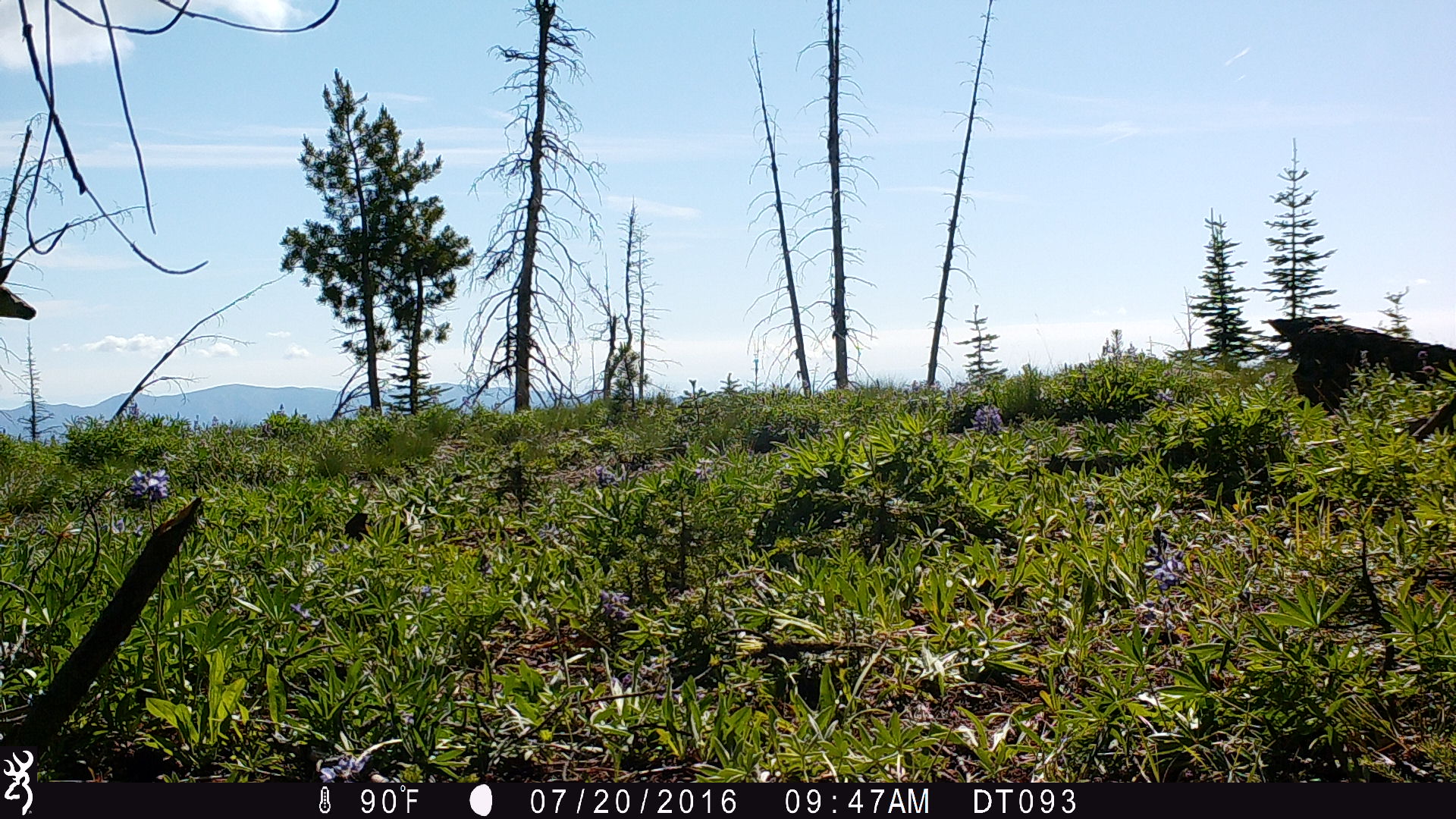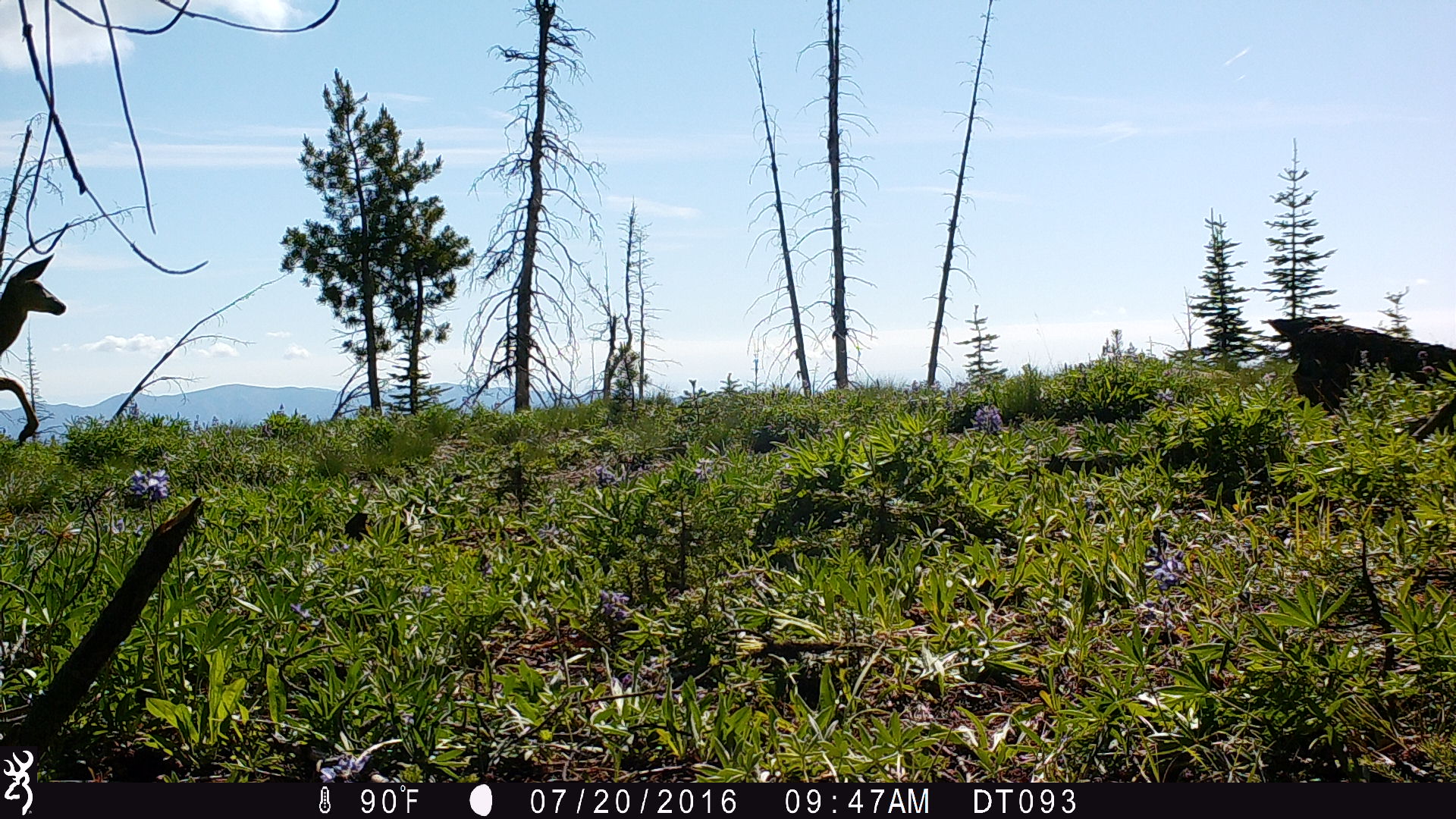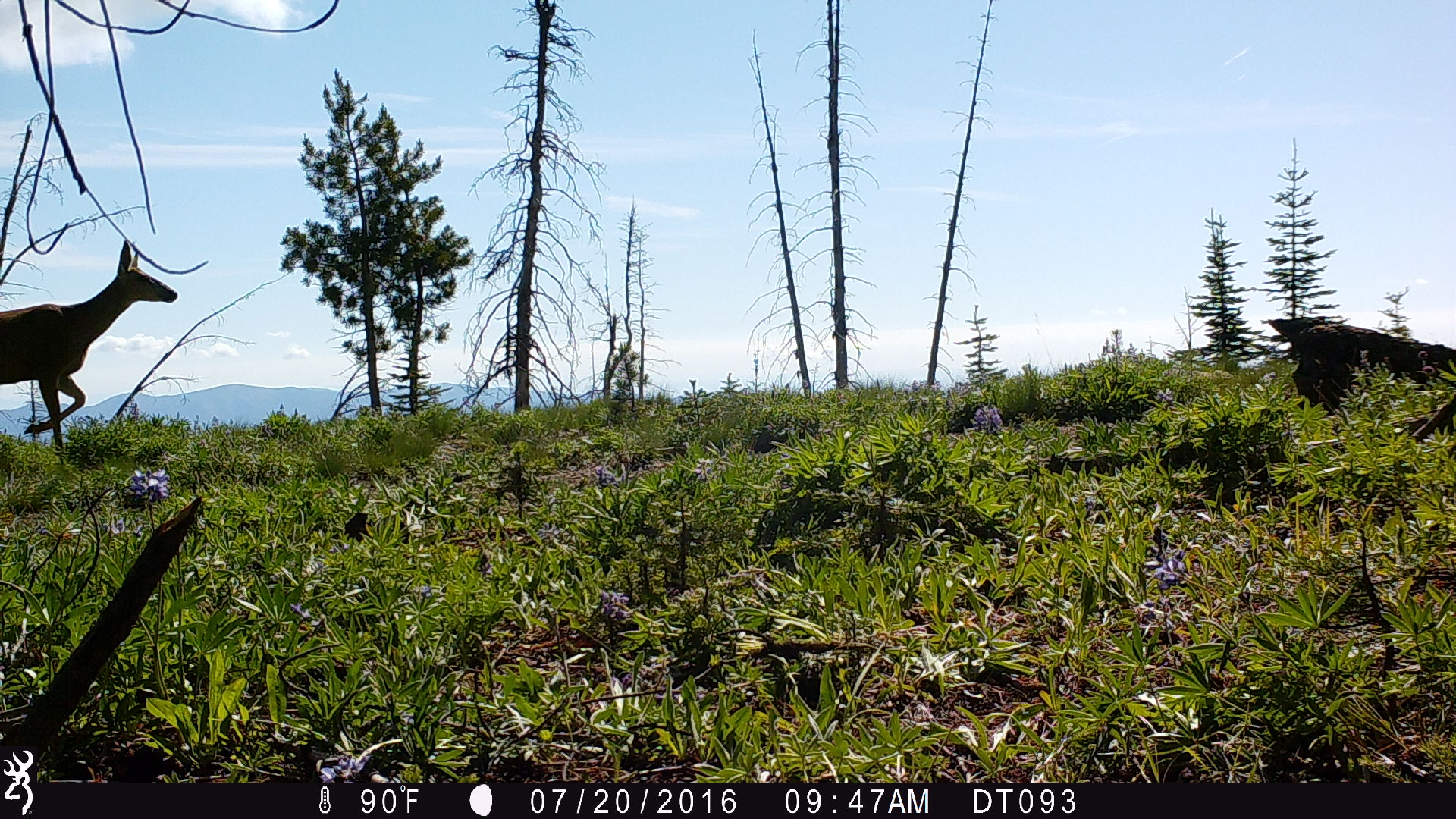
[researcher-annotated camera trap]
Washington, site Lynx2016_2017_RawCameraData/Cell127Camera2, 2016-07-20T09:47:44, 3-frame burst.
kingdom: Animalia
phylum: Chordata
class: Mammalia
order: Artiodactyla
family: Cervidae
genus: Odocoileus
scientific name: Odocoileus hemionus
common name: mule deer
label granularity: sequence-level